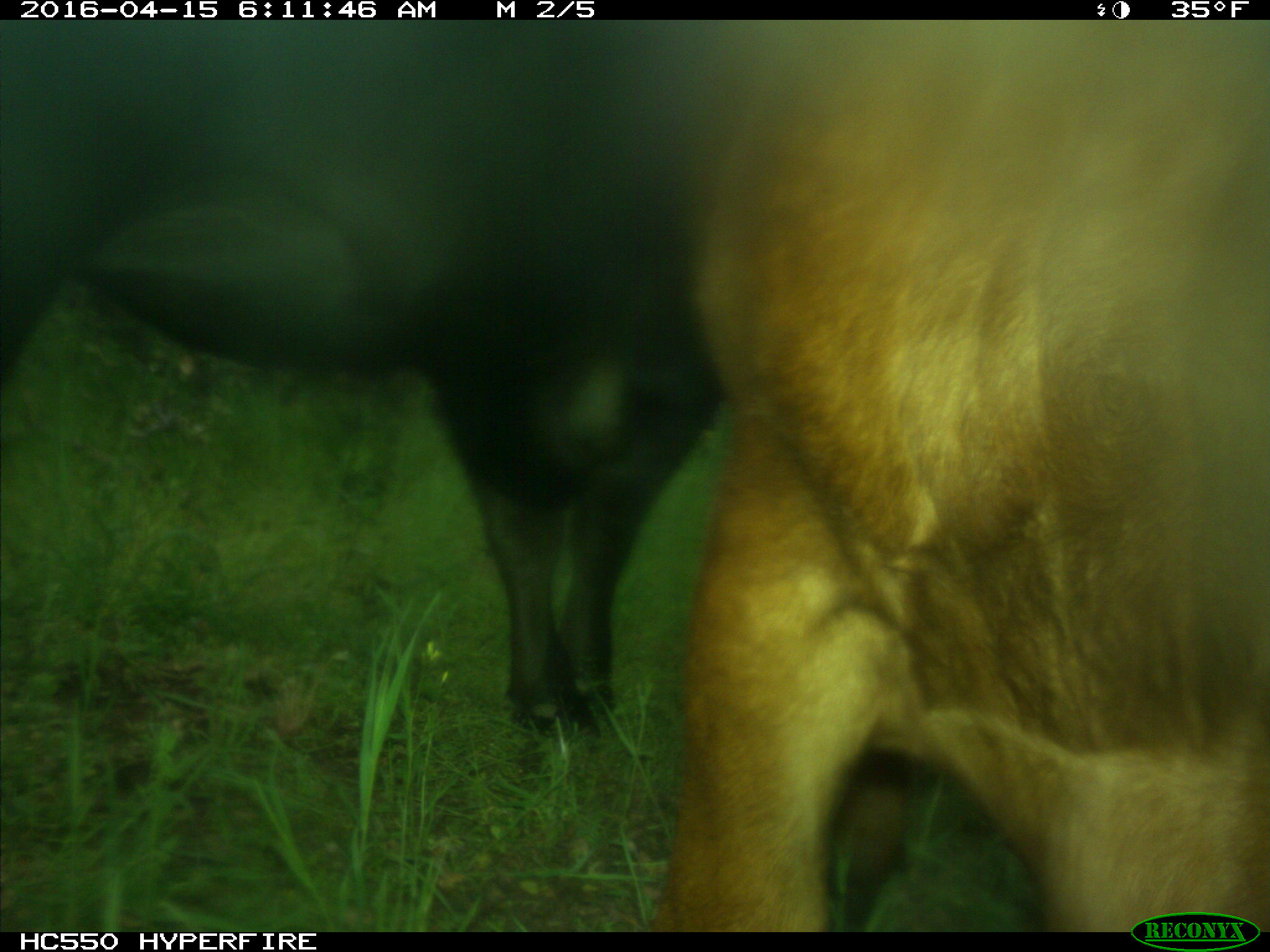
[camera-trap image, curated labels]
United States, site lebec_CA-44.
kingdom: Animalia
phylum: Chordata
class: Mammalia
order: Artiodactyla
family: Bovidae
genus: Bos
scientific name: Bos taurus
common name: domestic cow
Bos taurus (domestic cow).